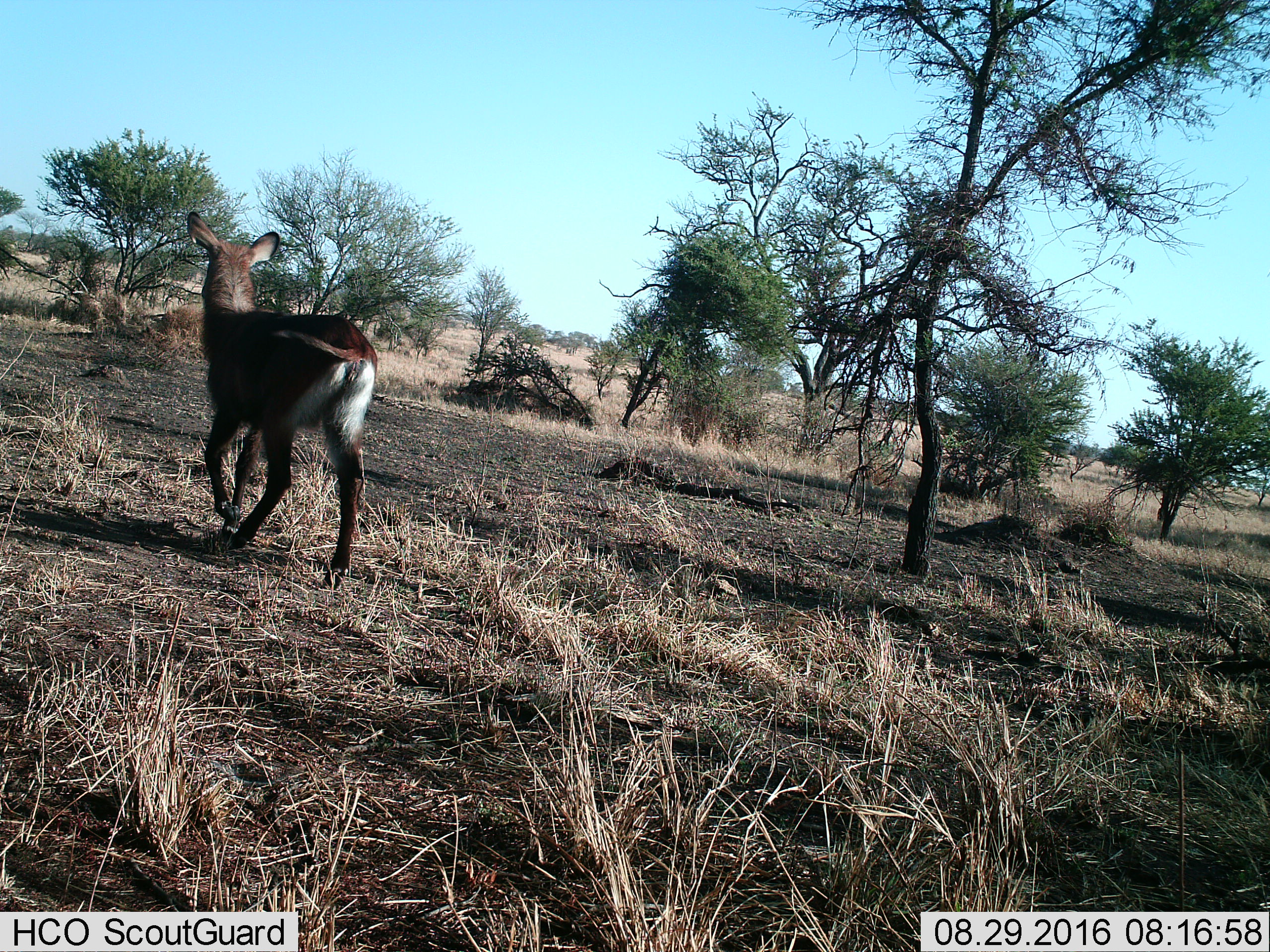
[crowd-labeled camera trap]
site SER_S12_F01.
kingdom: Animalia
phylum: Chordata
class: Mammalia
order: Artiodactyla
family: Bovidae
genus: Kobus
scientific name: Kobus ellipsiprymnus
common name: waterbuck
Waterbuck (Kobus ellipsiprymnus), count 1. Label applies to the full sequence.